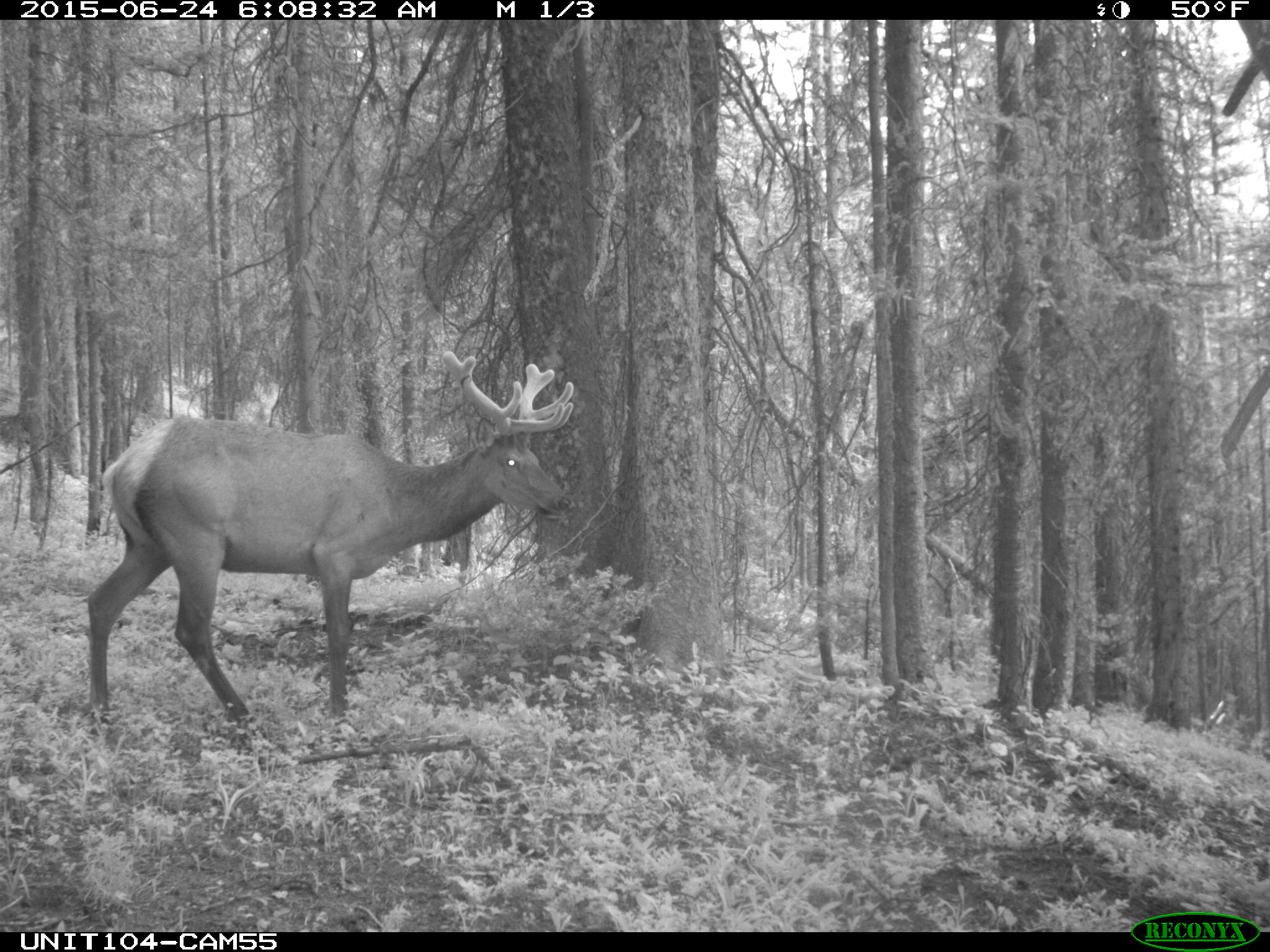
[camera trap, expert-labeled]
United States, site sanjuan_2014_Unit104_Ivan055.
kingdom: Animalia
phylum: Chordata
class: Mammalia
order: Artiodactyla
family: Cervidae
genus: Cervus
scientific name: Cervus elaphus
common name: red deer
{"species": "Cervus elaphus (red deer)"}